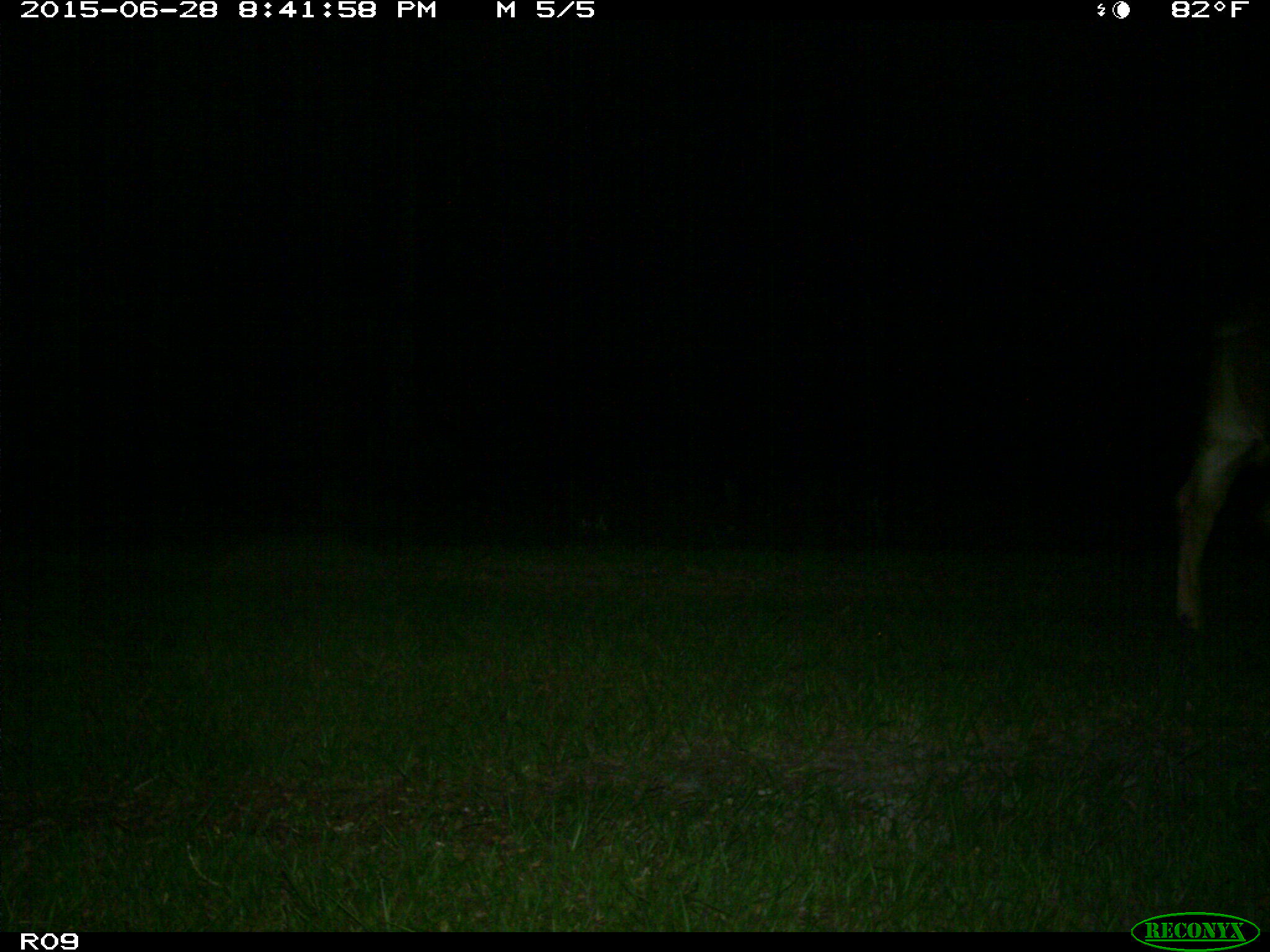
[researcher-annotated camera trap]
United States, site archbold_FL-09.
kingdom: Animalia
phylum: Chordata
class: Mammalia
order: Artiodactyla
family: Bovidae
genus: Bos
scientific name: Bos taurus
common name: domestic cow